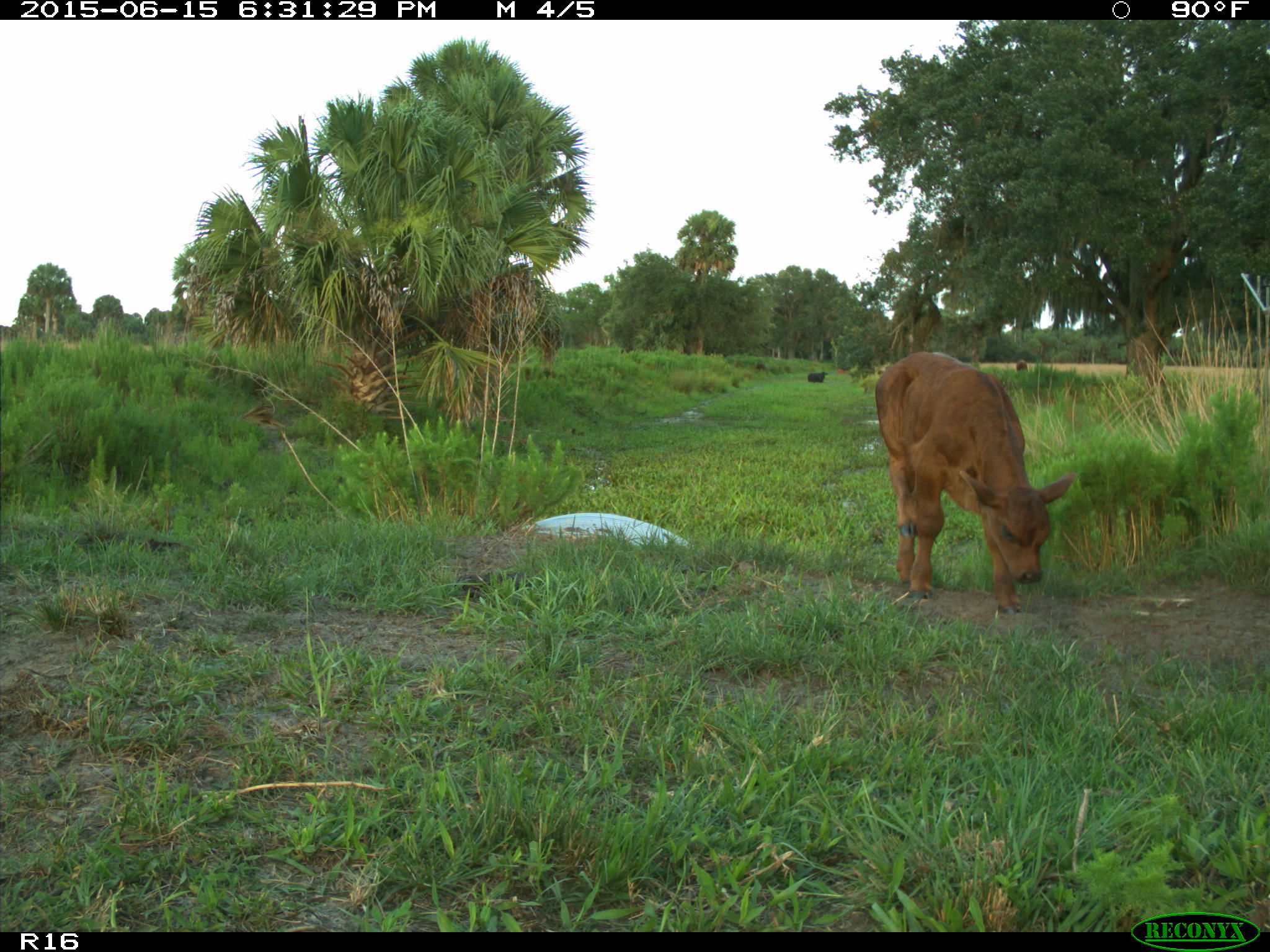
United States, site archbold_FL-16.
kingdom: Animalia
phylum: Chordata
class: Mammalia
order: Artiodactyla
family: Bovidae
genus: Bos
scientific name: Bos taurus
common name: domestic cow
Bos taurus (domestic cow).